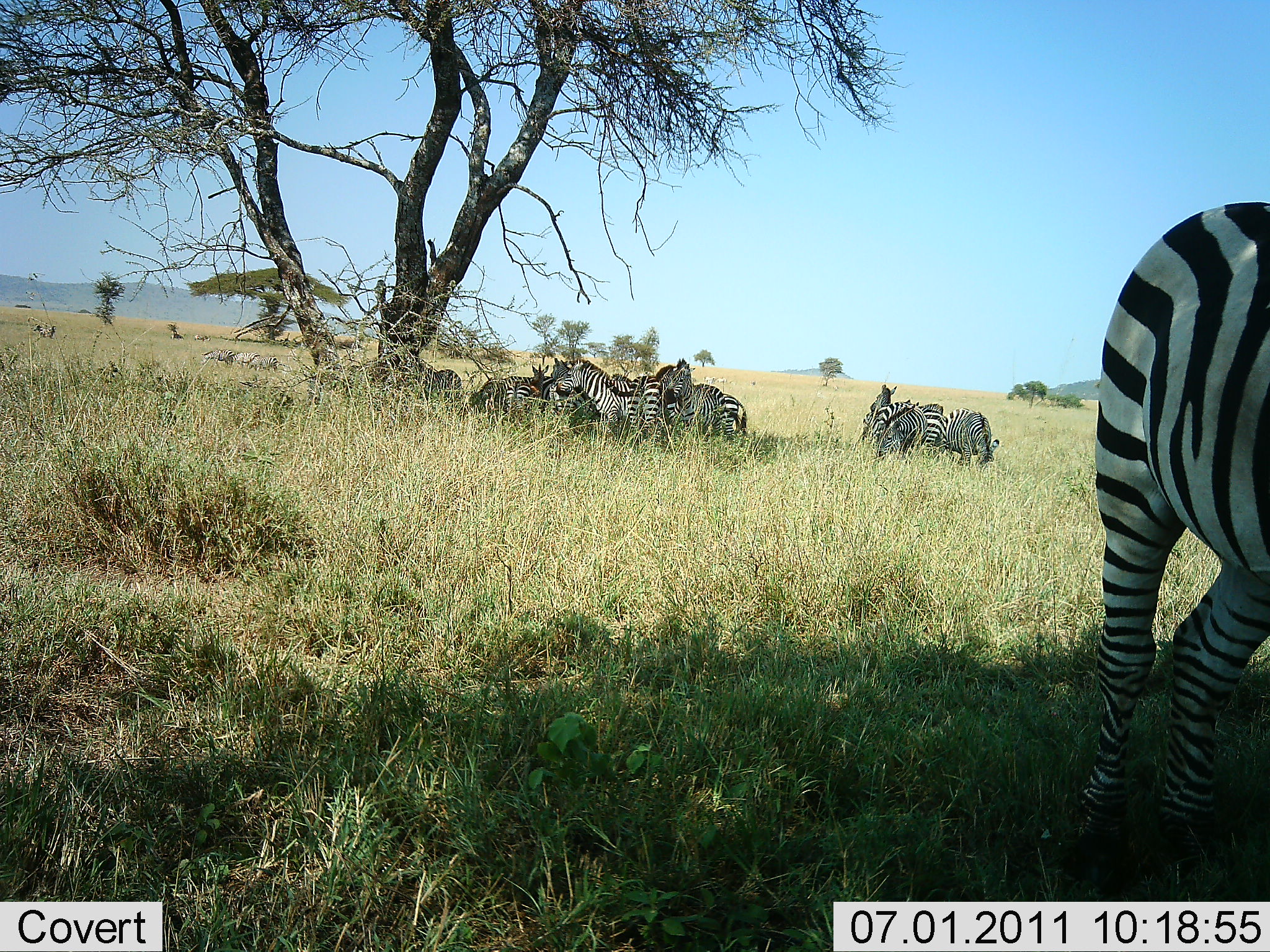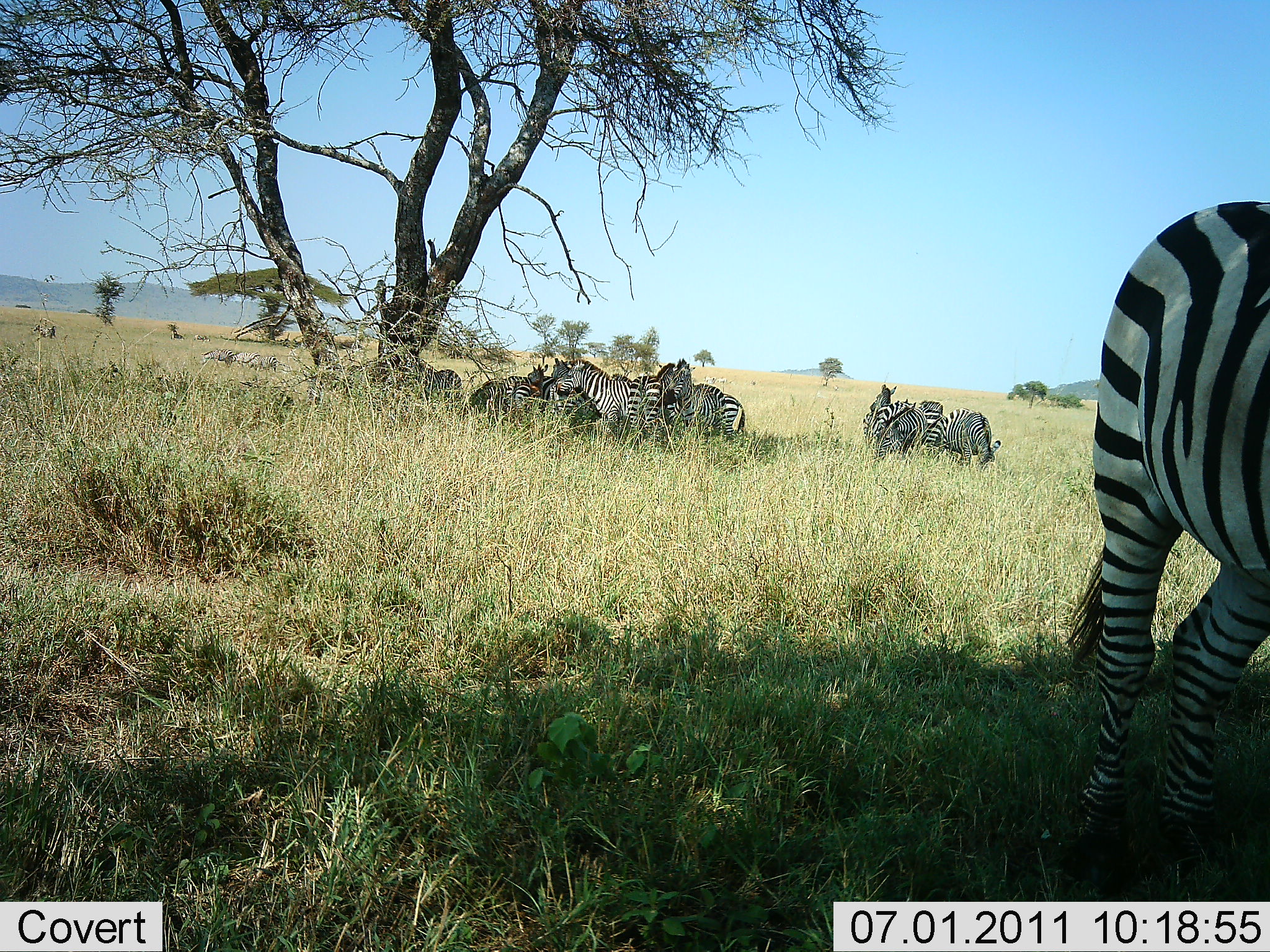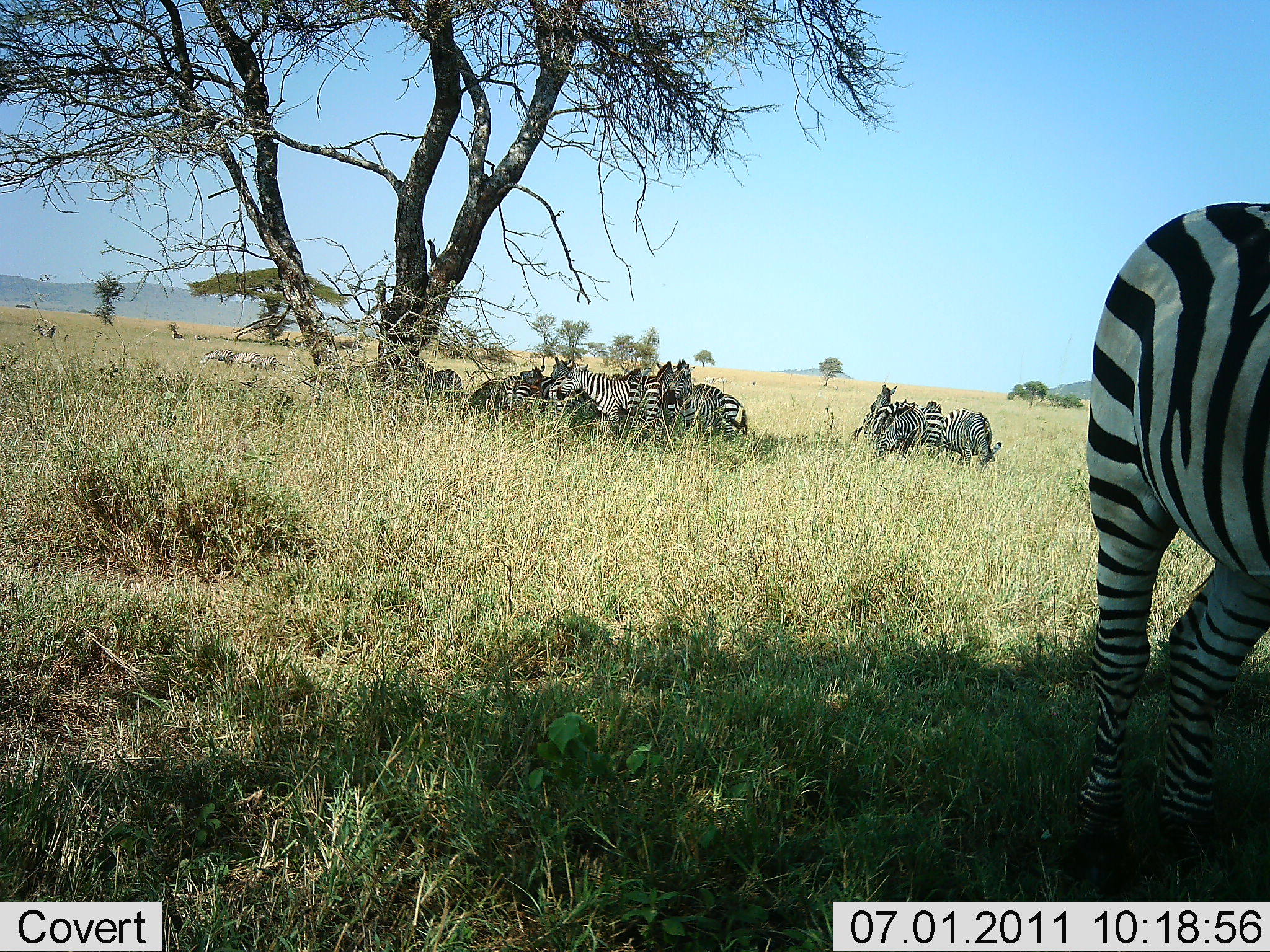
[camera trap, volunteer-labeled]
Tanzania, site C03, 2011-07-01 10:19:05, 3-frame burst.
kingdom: Animalia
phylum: Chordata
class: Mammalia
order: Perissodactyla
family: Equidae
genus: Equus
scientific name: Equus quagga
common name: plains zebra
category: zebra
Zebra (plains zebra) (Equus quagga), count 11-50. Behavior (volunteer vote fractions): standing 77%, resting 62%, moving 0%, interacting 8%. Young present (vote fraction): 0%. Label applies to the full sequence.